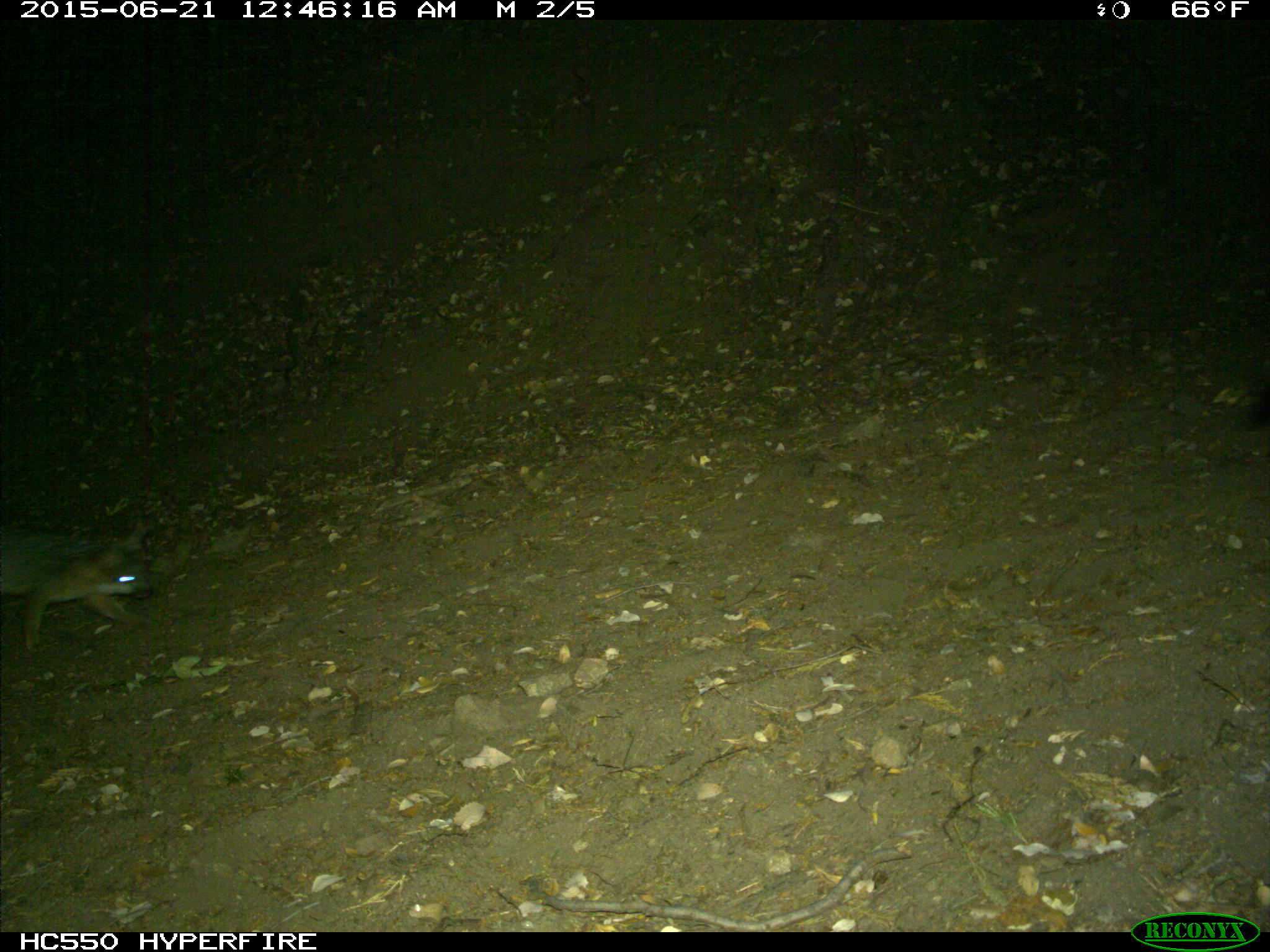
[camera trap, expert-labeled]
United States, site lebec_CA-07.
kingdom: Animalia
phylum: Chordata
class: Mammalia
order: Carnivora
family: Canidae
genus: Urocyon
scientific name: Urocyon cinereoargenteus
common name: gray fox